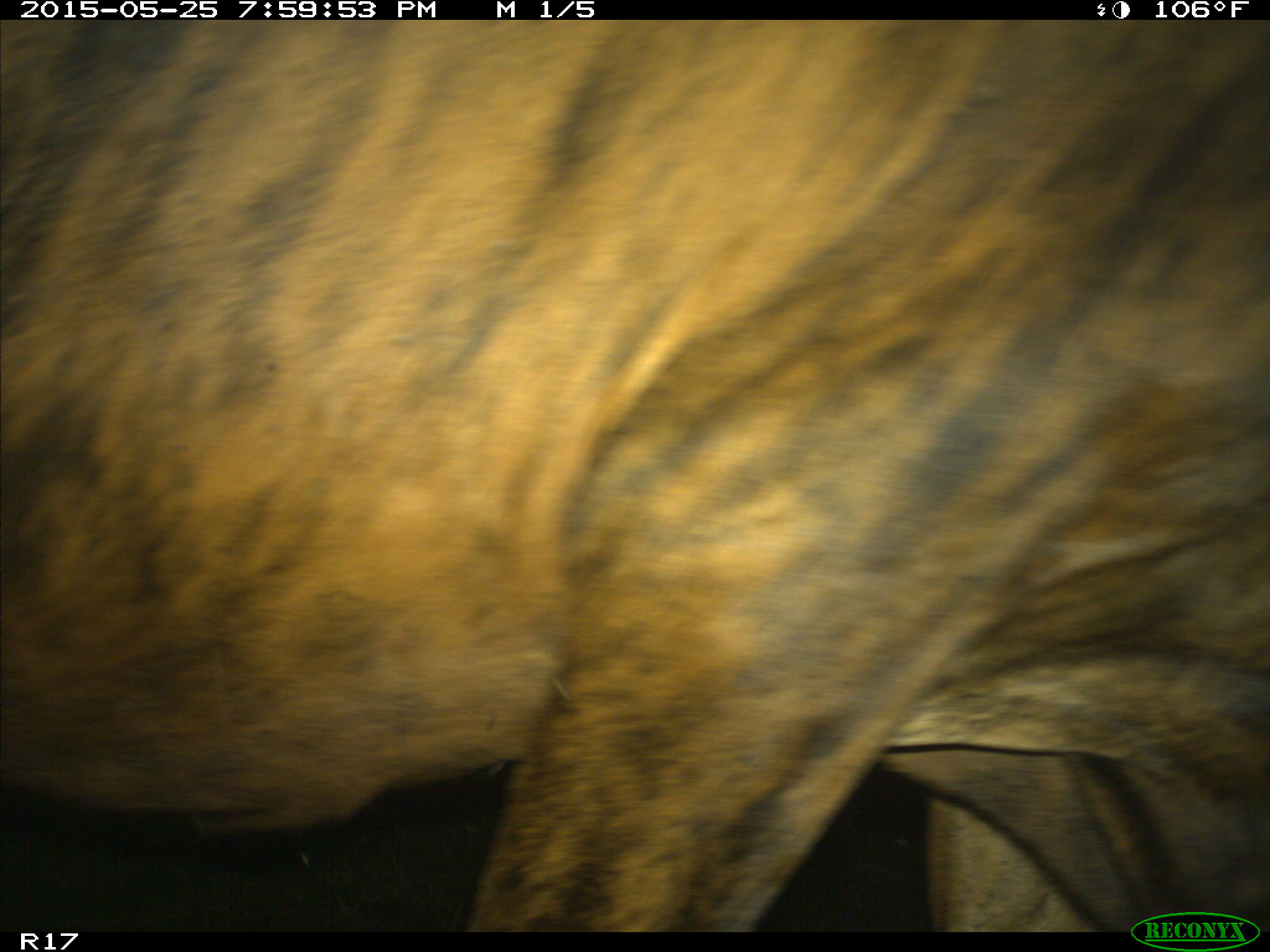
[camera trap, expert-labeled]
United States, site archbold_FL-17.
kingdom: Animalia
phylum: Chordata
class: Mammalia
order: Artiodactyla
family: Bovidae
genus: Bos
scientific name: Bos taurus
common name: domestic cow